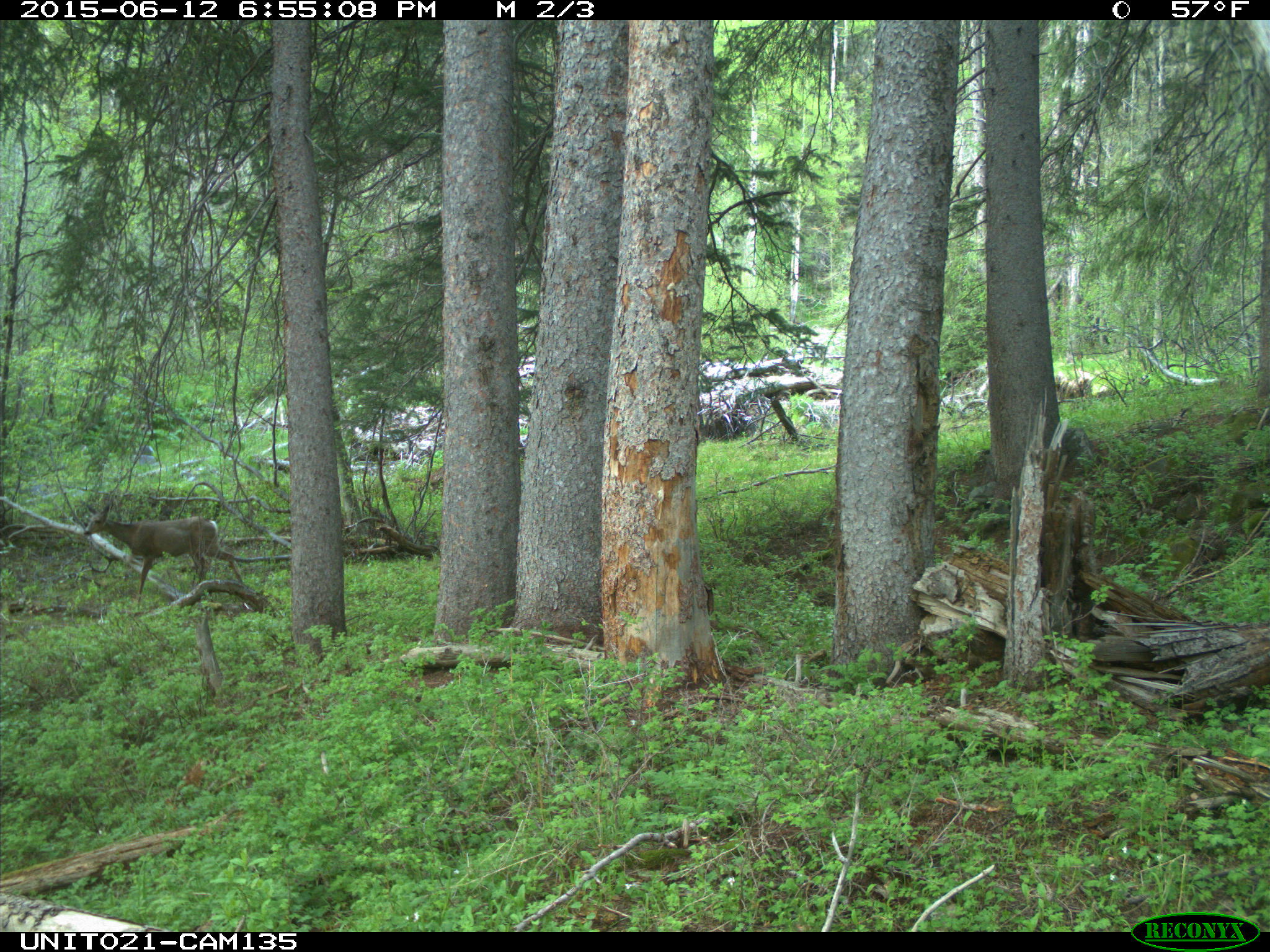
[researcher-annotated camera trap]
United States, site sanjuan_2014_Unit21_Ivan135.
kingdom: Animalia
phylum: Chordata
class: Mammalia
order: Artiodactyla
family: Cervidae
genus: Odocoileus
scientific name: Odocoileus hemionus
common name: mule deer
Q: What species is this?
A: Odocoileus hemionus (mule deer).